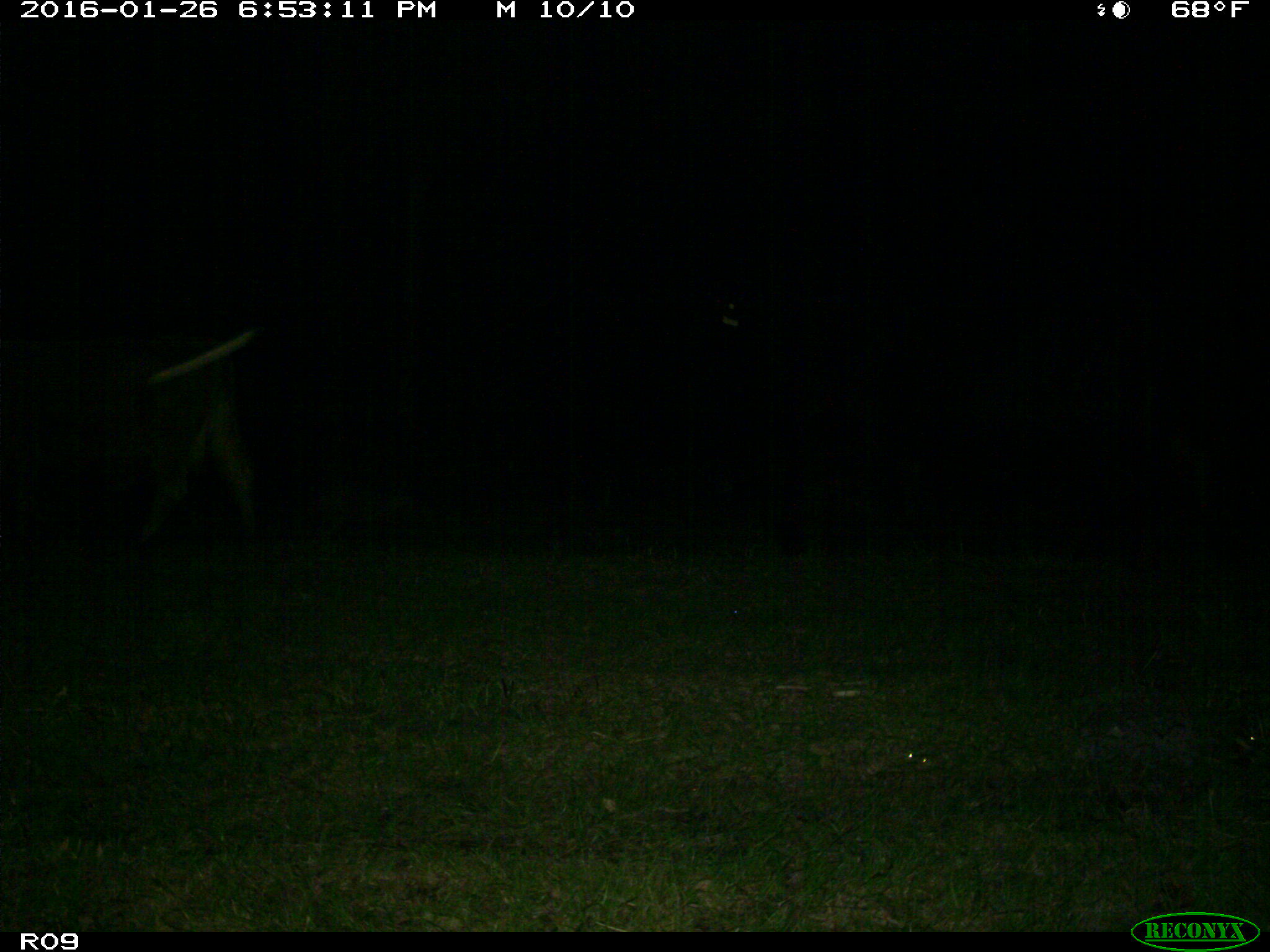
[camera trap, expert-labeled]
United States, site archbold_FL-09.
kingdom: Animalia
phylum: Chordata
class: Mammalia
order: Artiodactyla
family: Bovidae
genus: Bos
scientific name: Bos taurus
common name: domestic cow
Bos taurus (domestic cow).